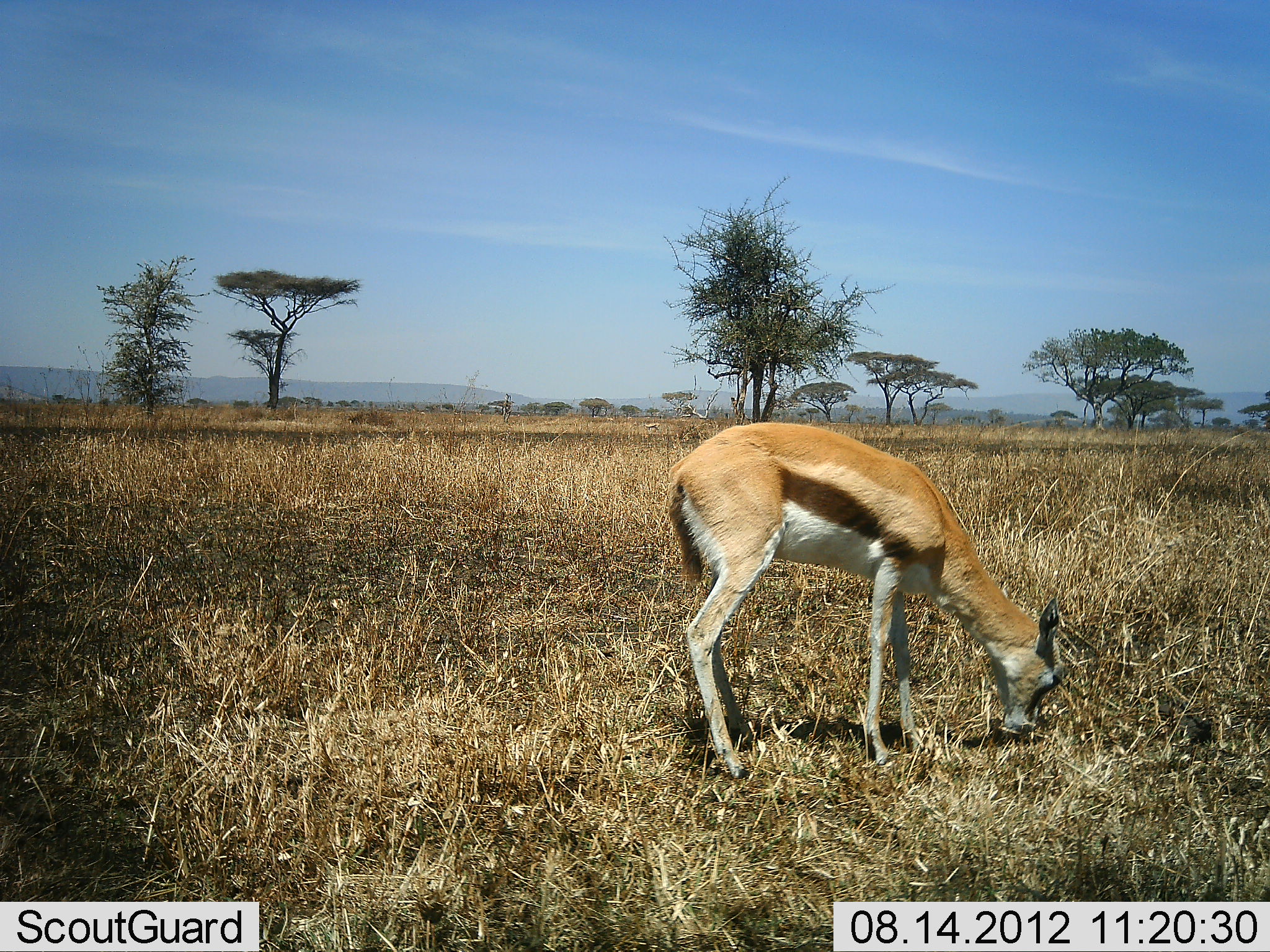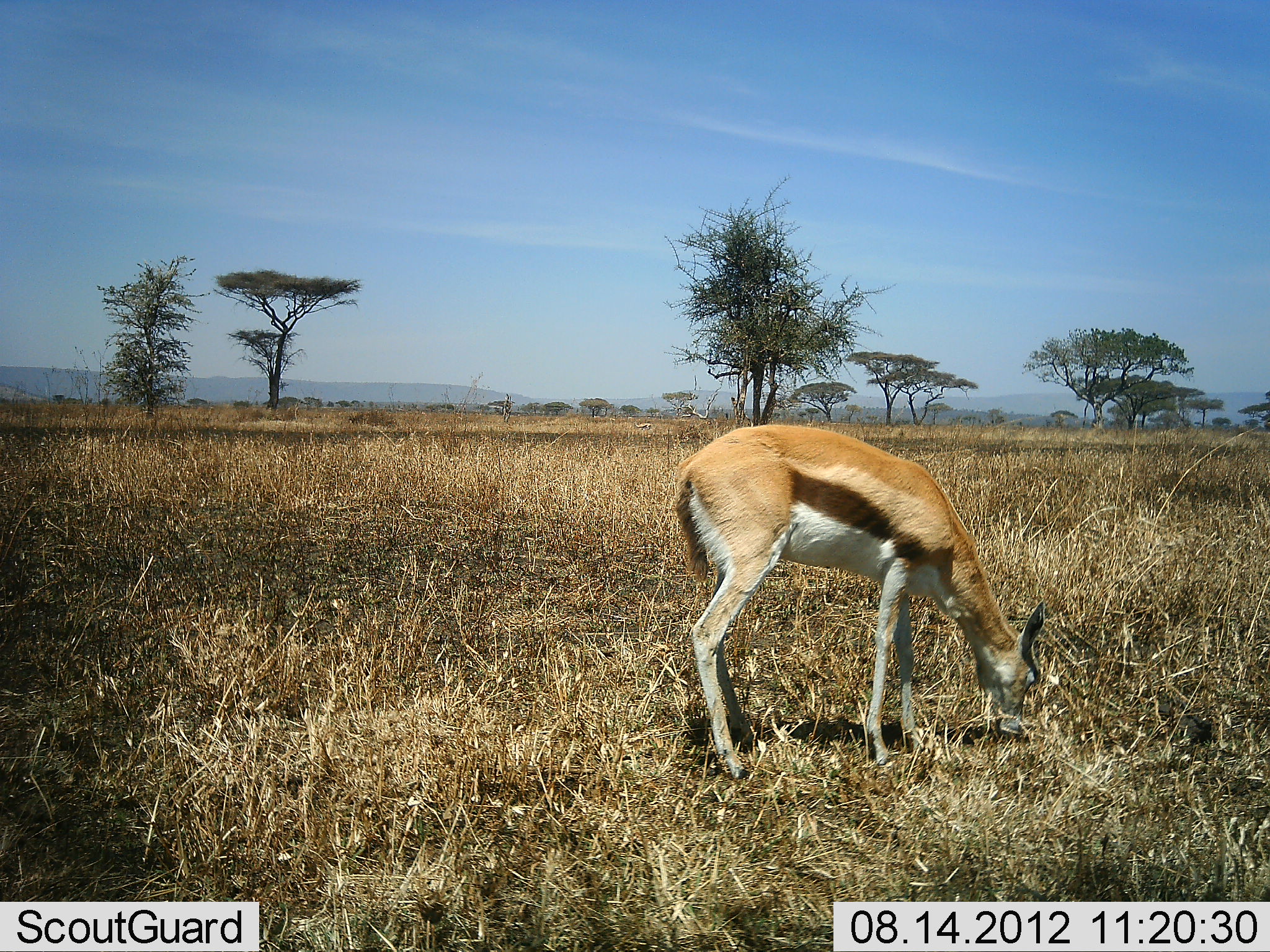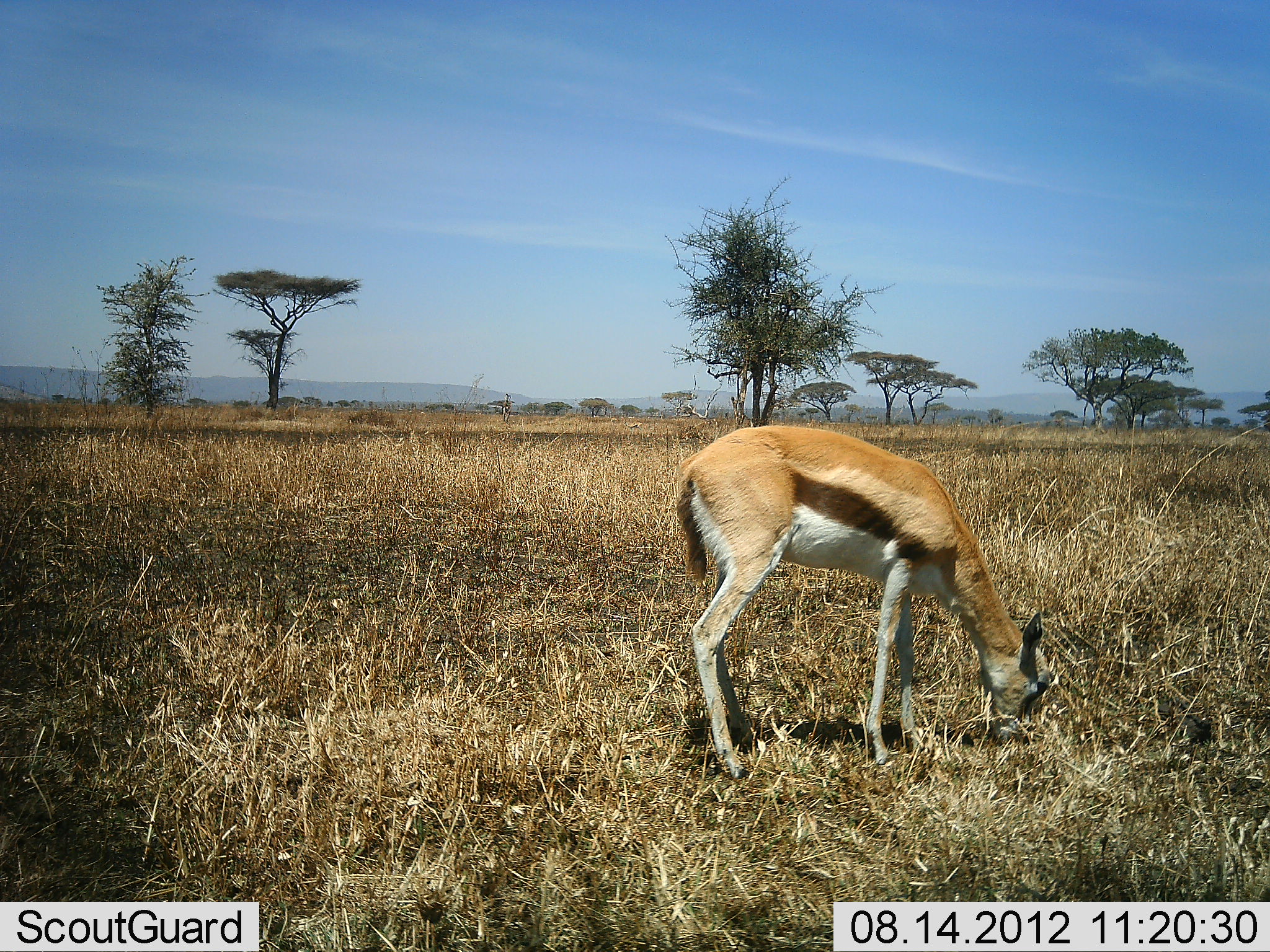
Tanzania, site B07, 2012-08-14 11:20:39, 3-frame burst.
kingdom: Animalia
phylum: Chordata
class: Mammalia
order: Artiodactyla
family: Bovidae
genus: Eudorcas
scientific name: Eudorcas thomsonii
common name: thomson's gazelle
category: gazellethomsons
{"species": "gazellethomsons (thomson's gazelle) (Eudorcas thomsonii)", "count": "1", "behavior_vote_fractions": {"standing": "50%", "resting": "0%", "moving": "0%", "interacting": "0%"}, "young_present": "0%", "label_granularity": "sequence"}